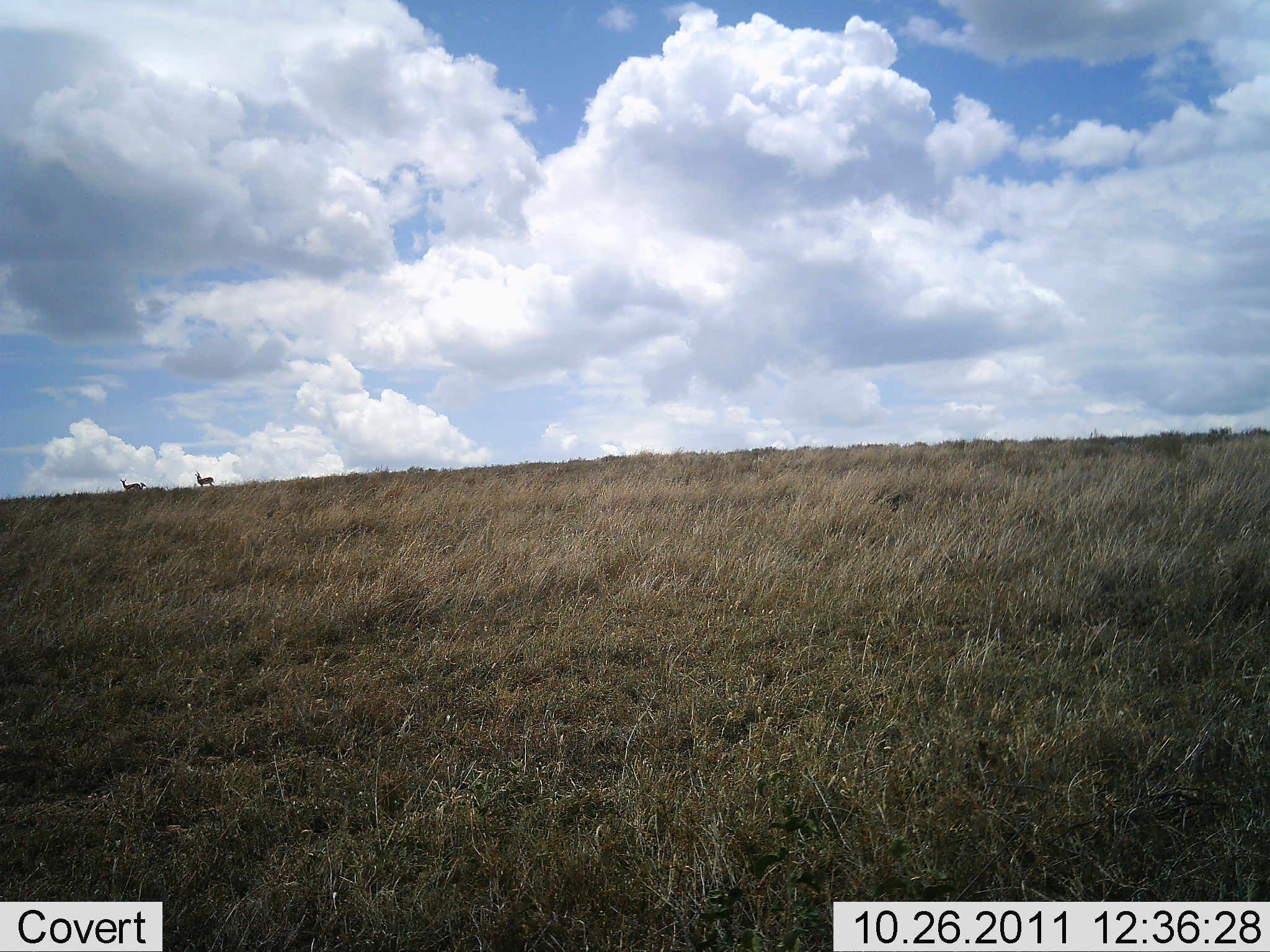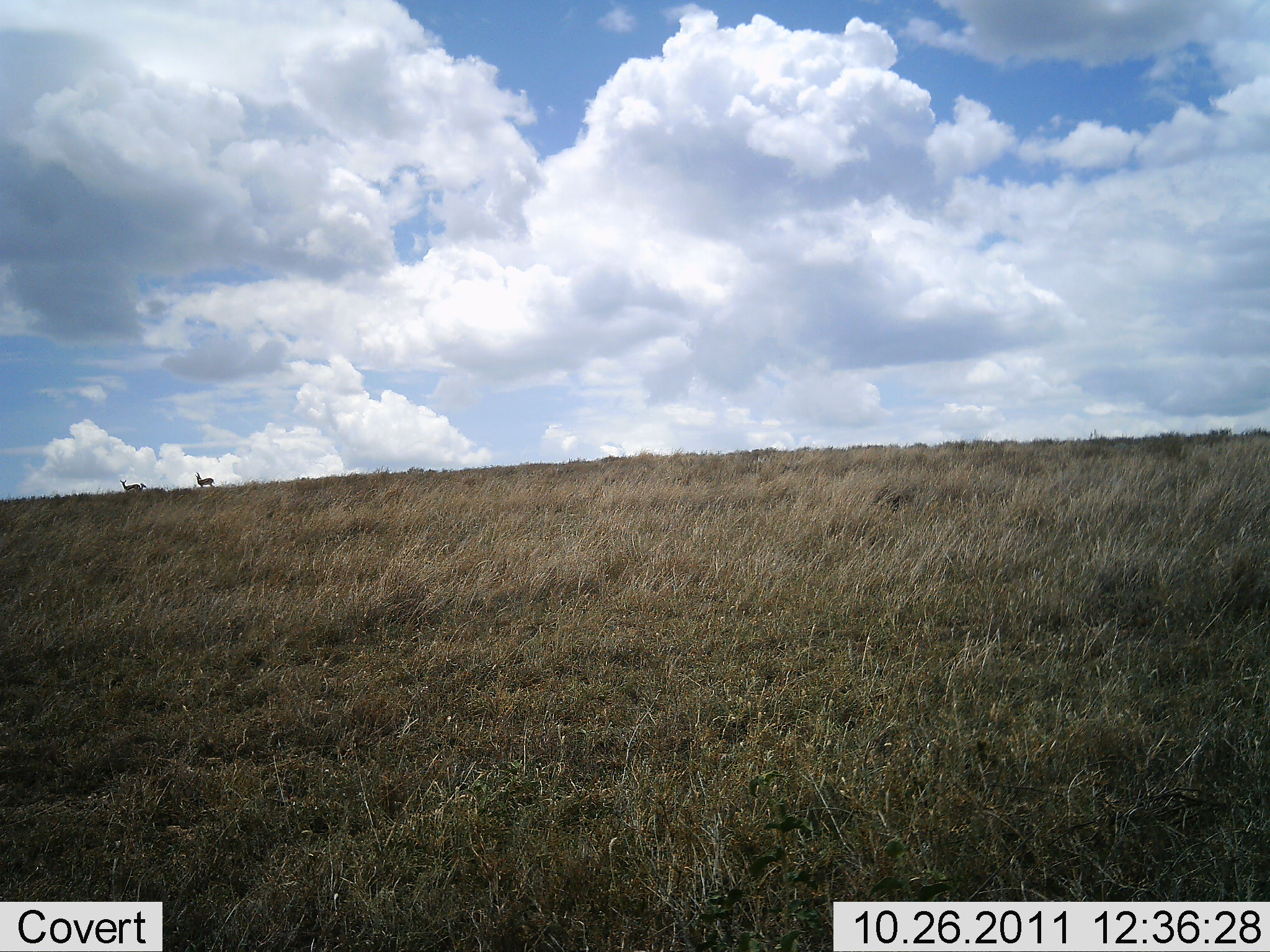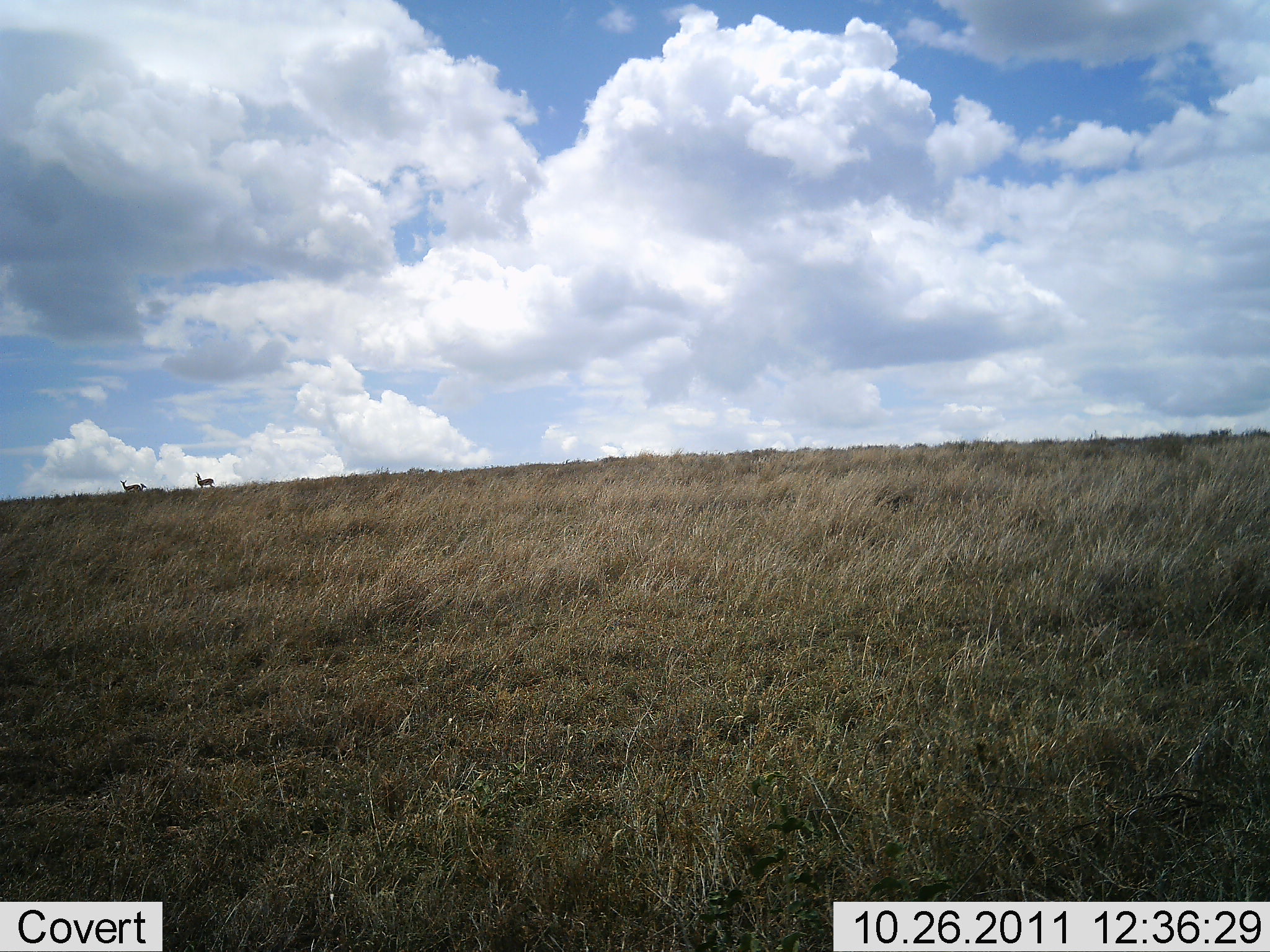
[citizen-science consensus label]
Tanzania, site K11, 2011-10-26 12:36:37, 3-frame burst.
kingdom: Animalia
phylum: Chordata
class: Mammalia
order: Artiodactyla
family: Bovidae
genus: Eudorcas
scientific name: Eudorcas thomsonii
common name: thomson's gazelle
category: gazellethomsons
Gazellethomsons (thomson's gazelle) (Eudorcas thomsonii), count 2. Behavior (volunteer vote fractions): standing 100%, resting 0%, moving 0%, interacting 0%. Young present (vote fraction): 0%. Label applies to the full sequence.